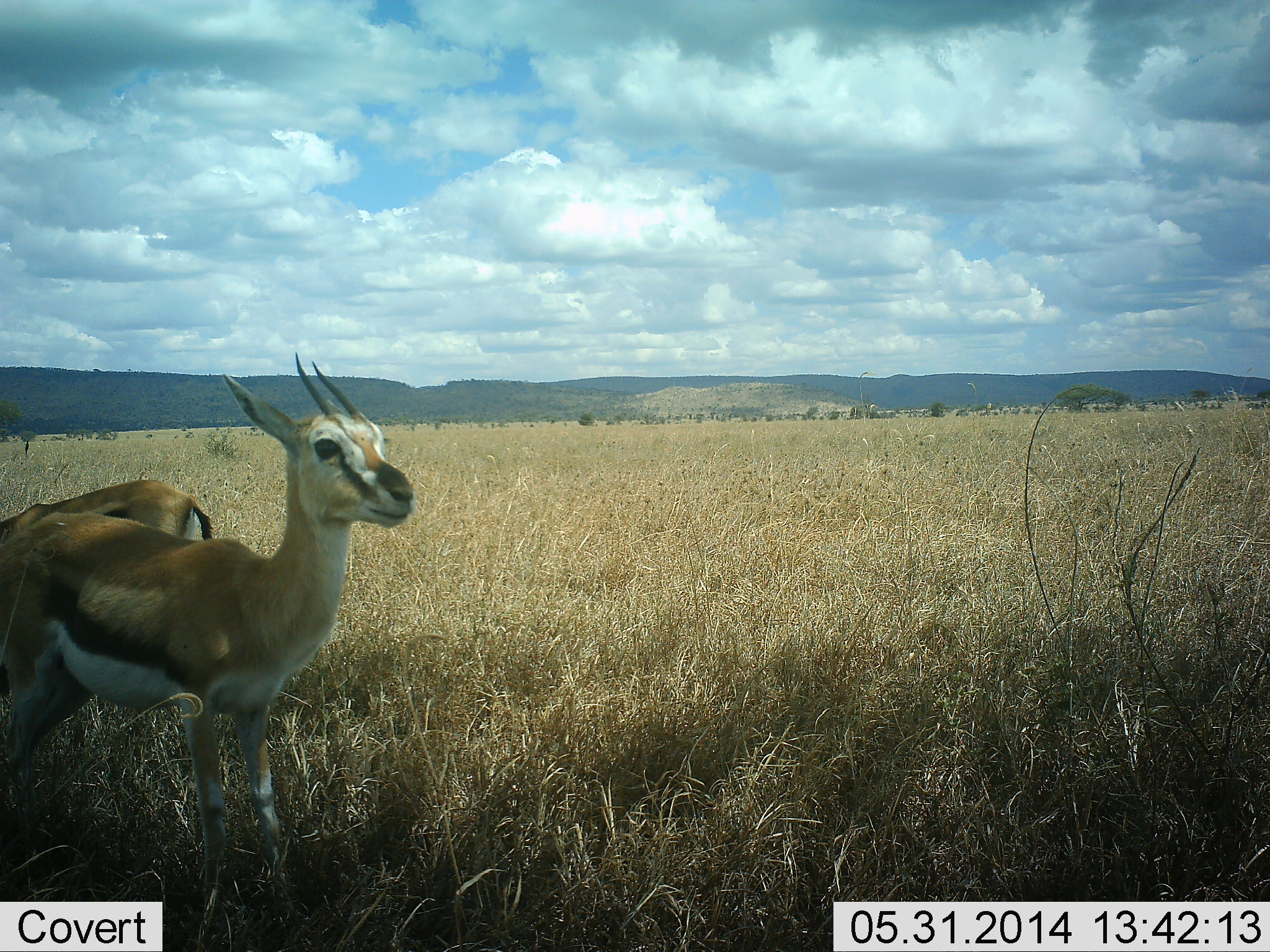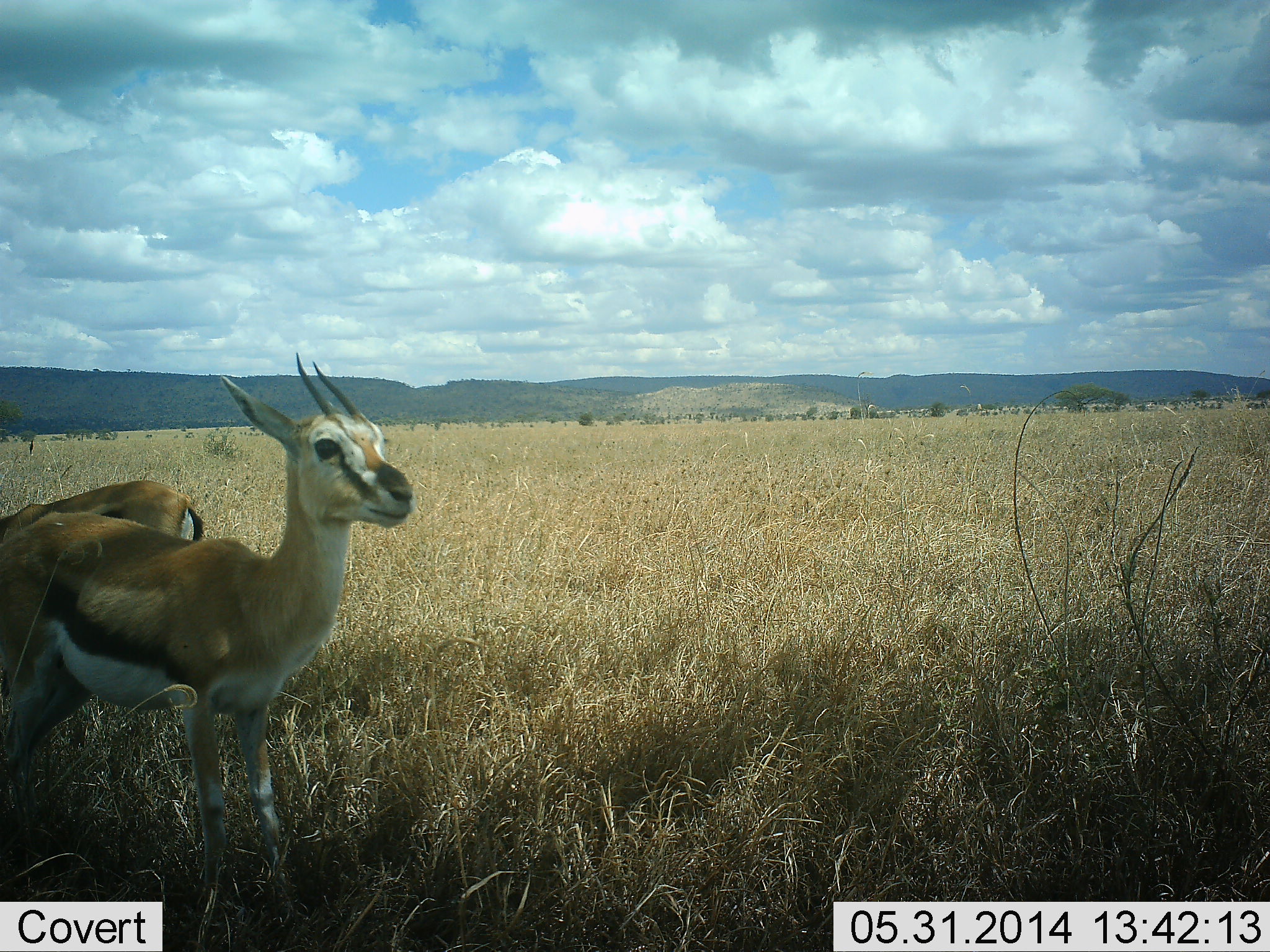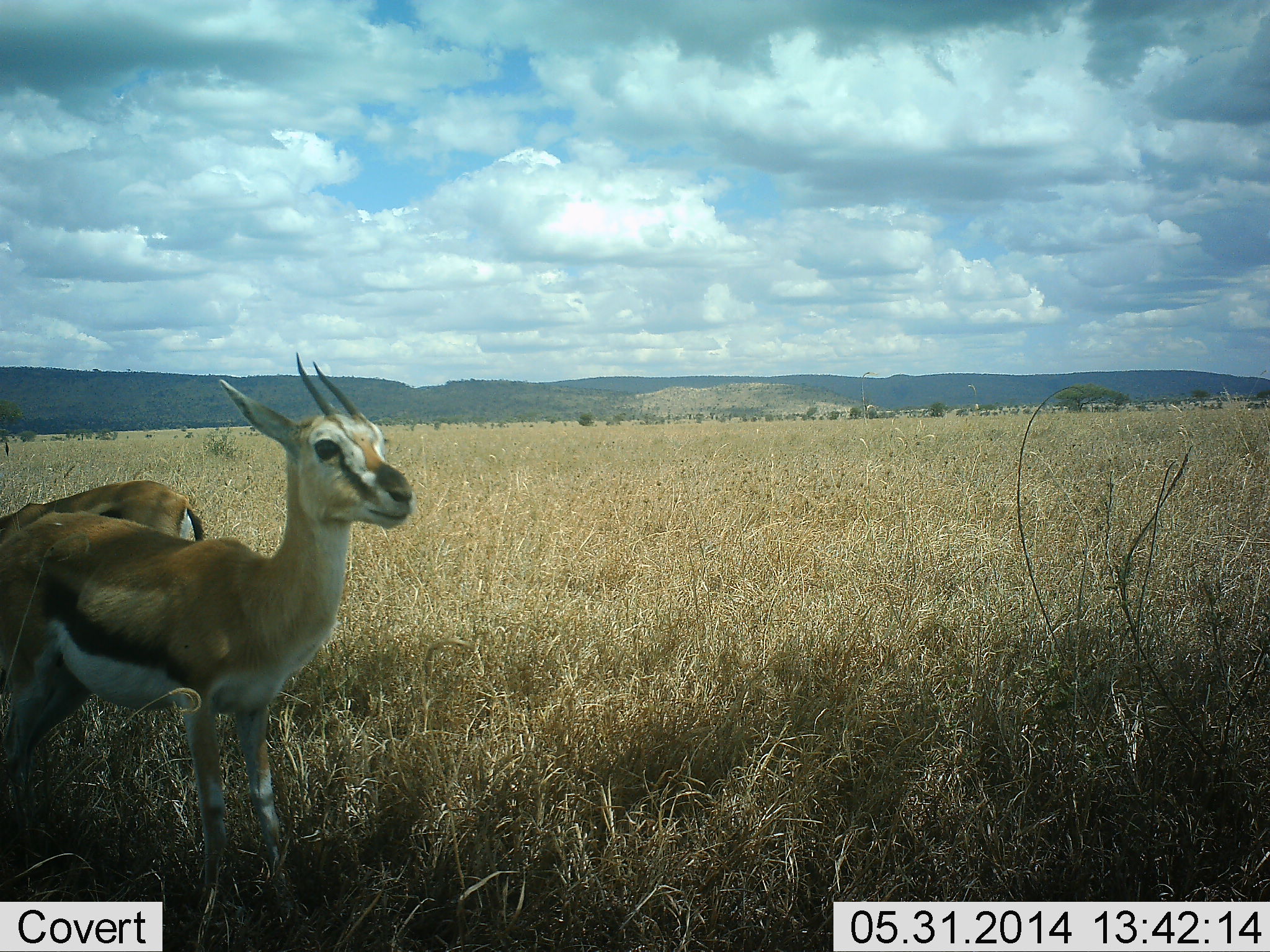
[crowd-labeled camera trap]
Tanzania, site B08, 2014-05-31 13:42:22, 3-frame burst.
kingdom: Animalia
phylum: Chordata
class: Mammalia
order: Artiodactyla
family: Bovidae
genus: Eudorcas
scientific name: Eudorcas thomsonii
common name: thomson's gazelle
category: gazellethomsons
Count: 2.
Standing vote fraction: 100%.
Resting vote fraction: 3%.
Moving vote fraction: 3%.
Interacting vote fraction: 0%.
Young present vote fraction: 0%.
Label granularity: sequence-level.